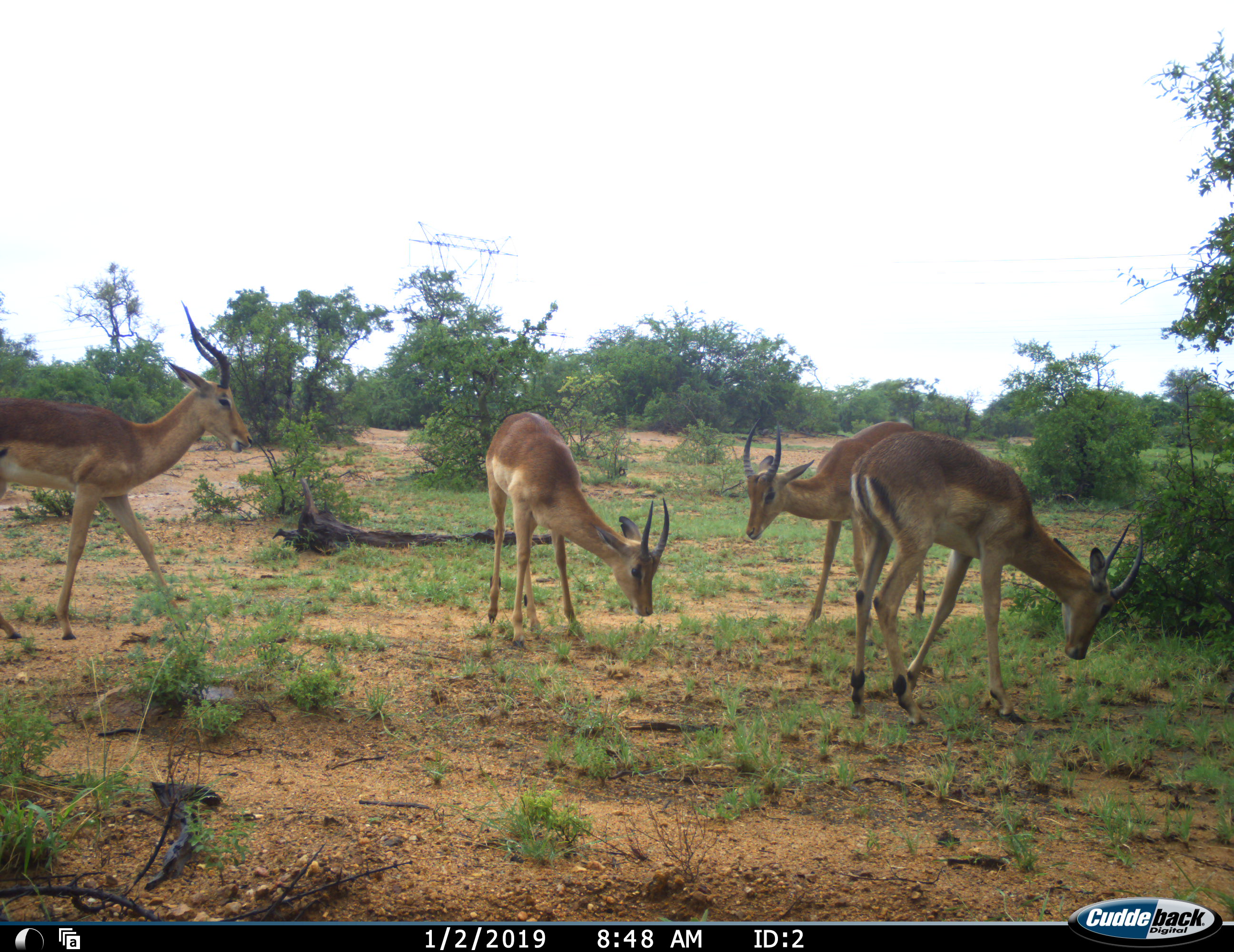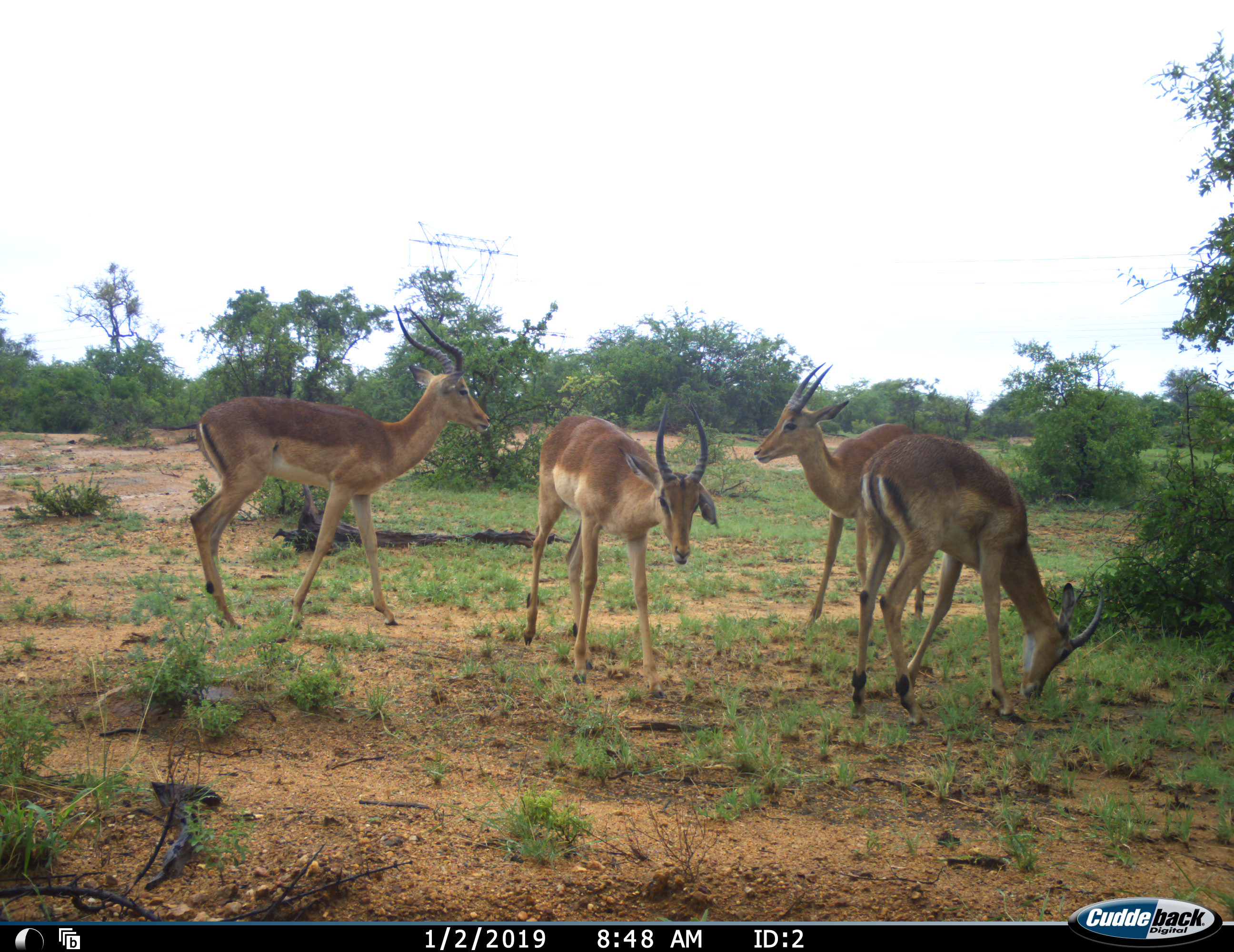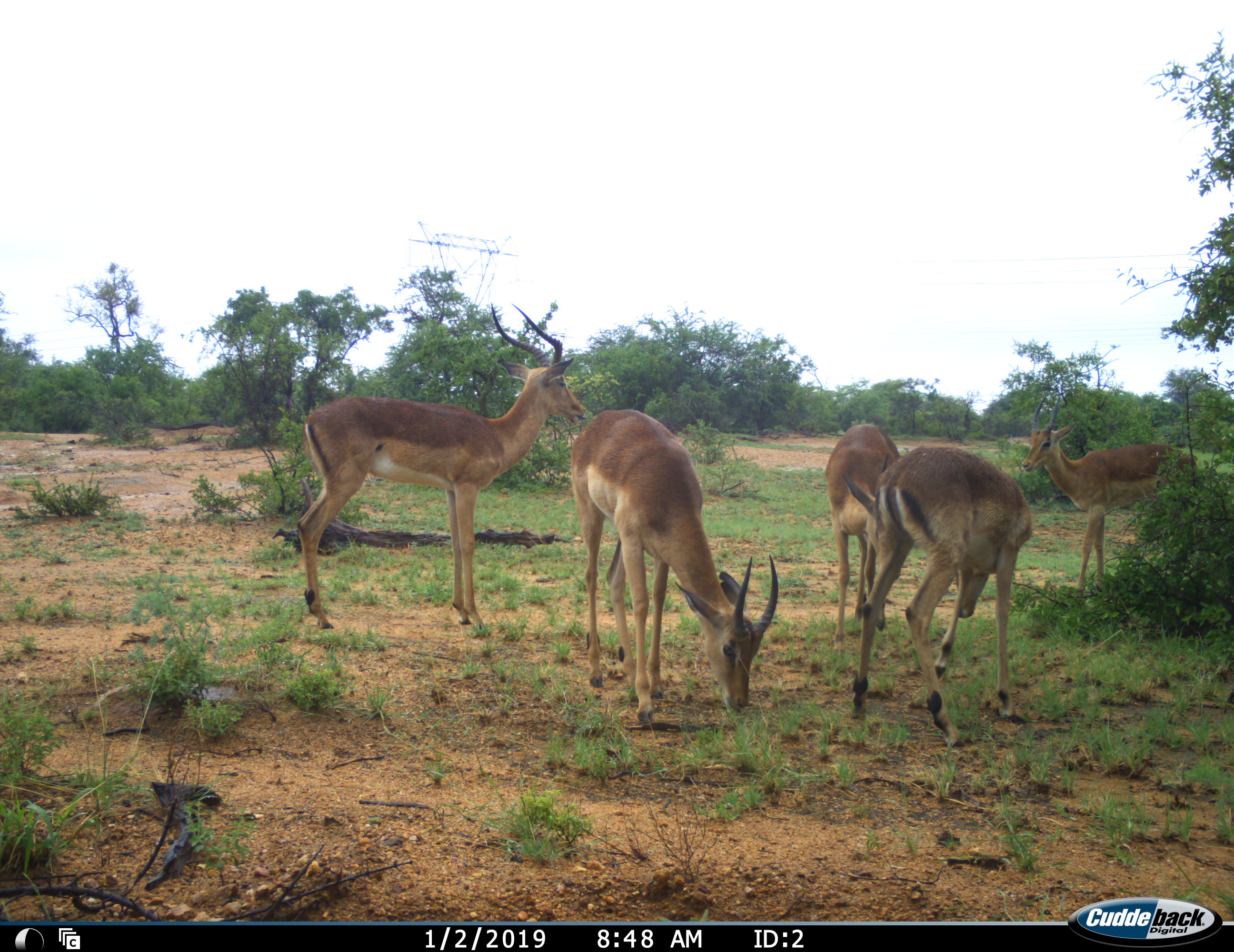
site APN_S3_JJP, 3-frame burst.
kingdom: Animalia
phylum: Chordata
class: Mammalia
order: Artiodactyla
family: Bovidae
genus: Aepyceros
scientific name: Aepyceros melampus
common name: impala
Impala (Aepyceros melampus), count 5. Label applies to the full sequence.